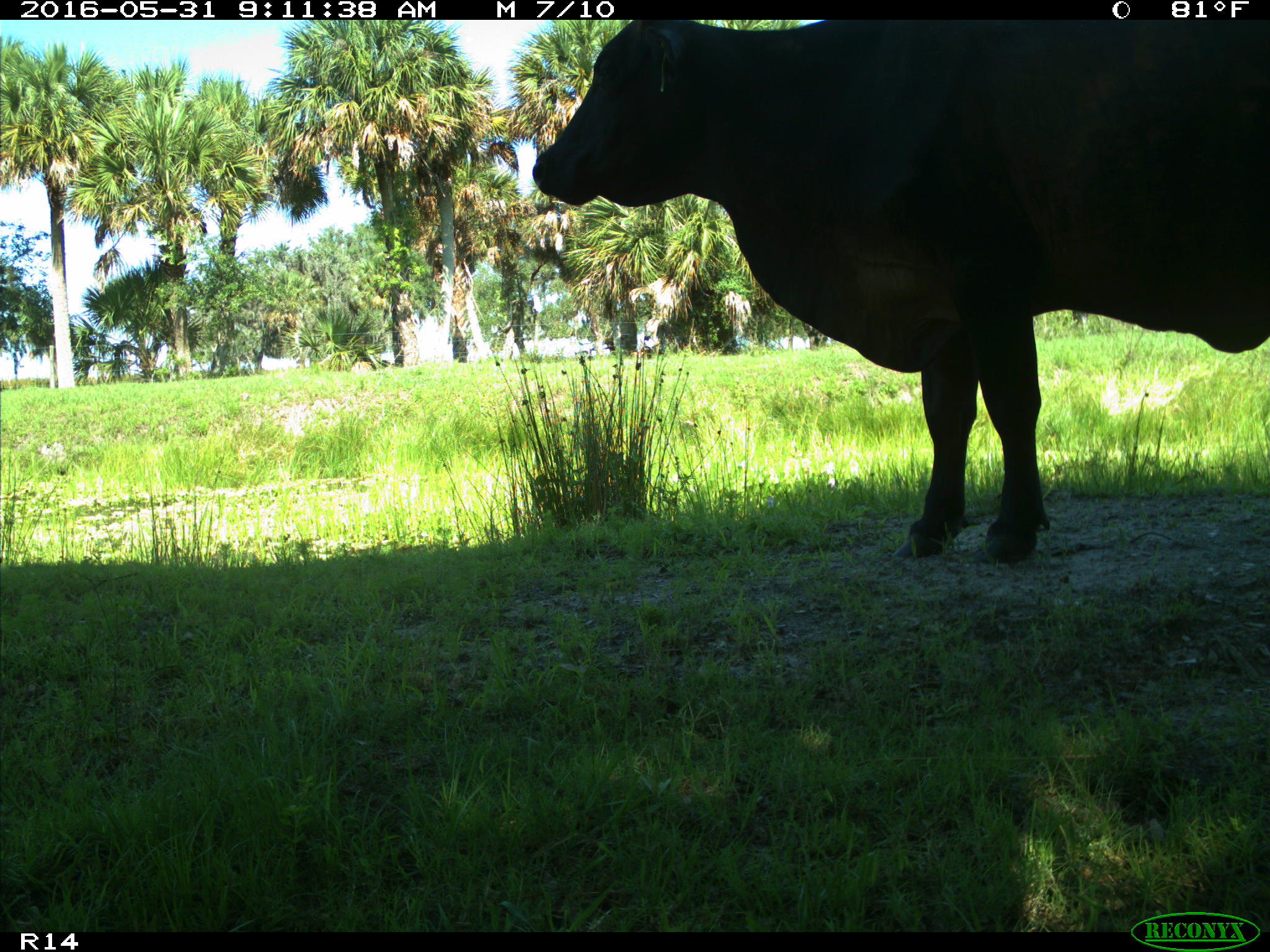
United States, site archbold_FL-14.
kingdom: Animalia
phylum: Chordata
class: Mammalia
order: Artiodactyla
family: Bovidae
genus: Bos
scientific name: Bos taurus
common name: domestic cow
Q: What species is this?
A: Bos taurus (domestic cow).